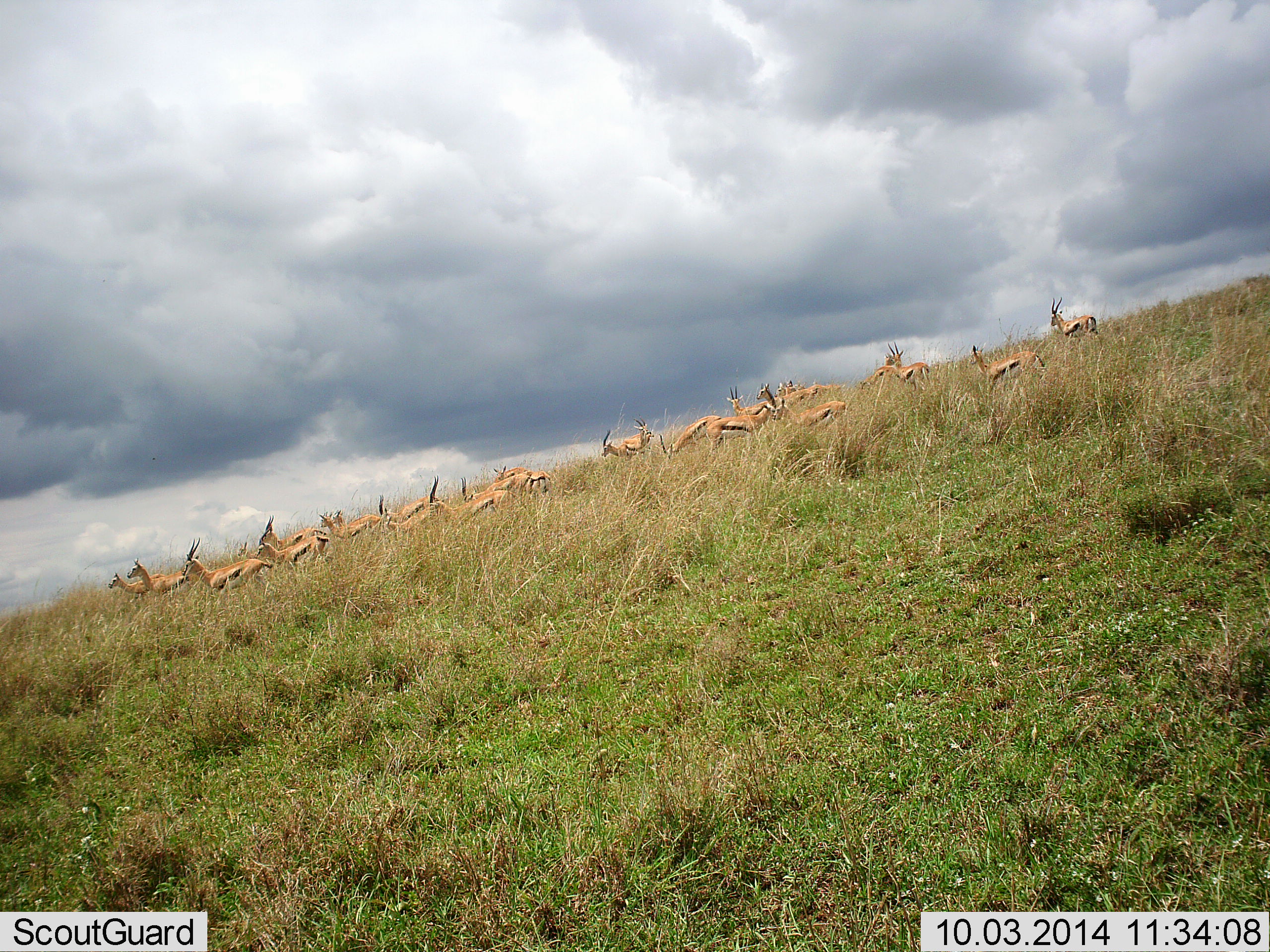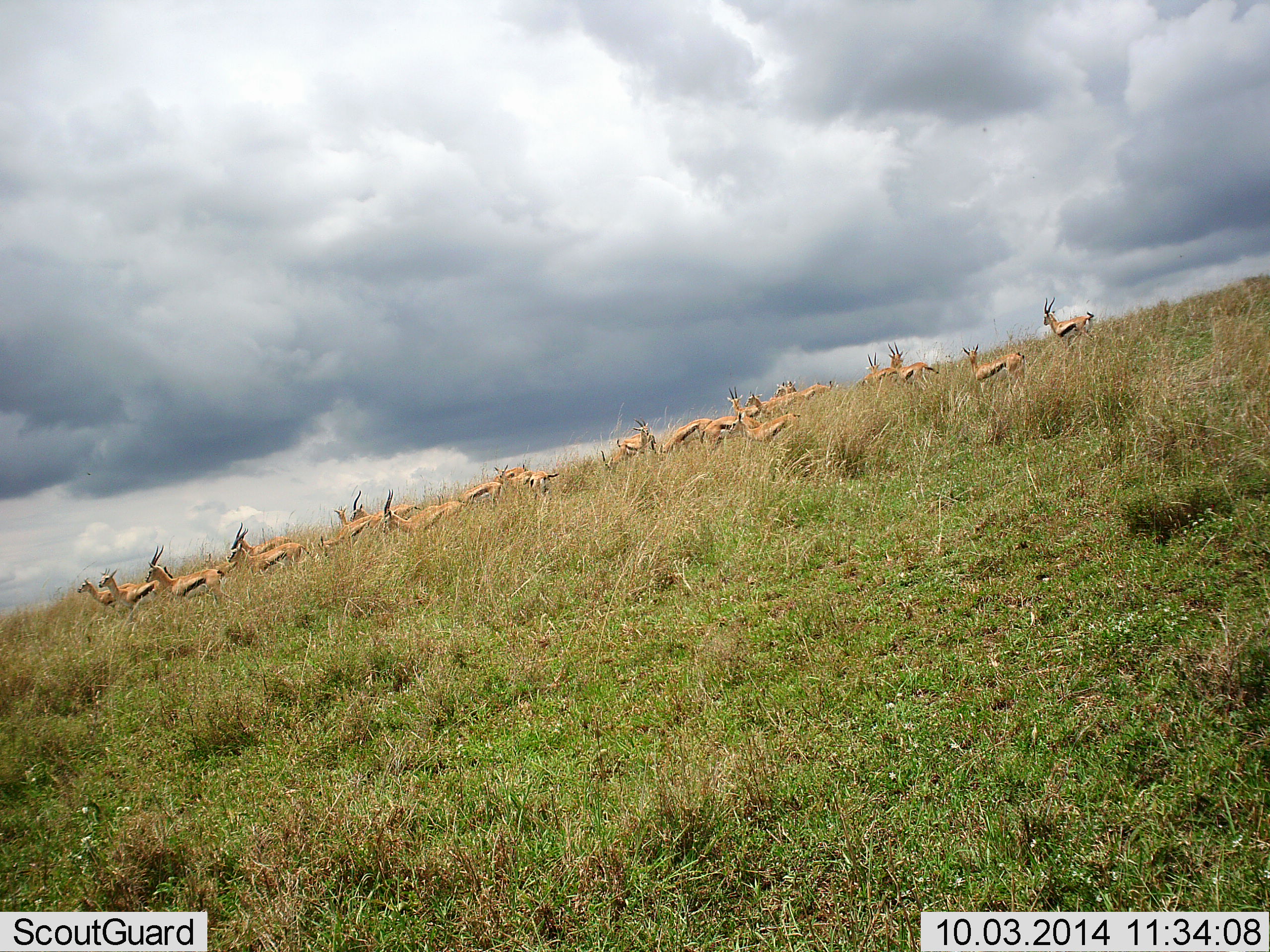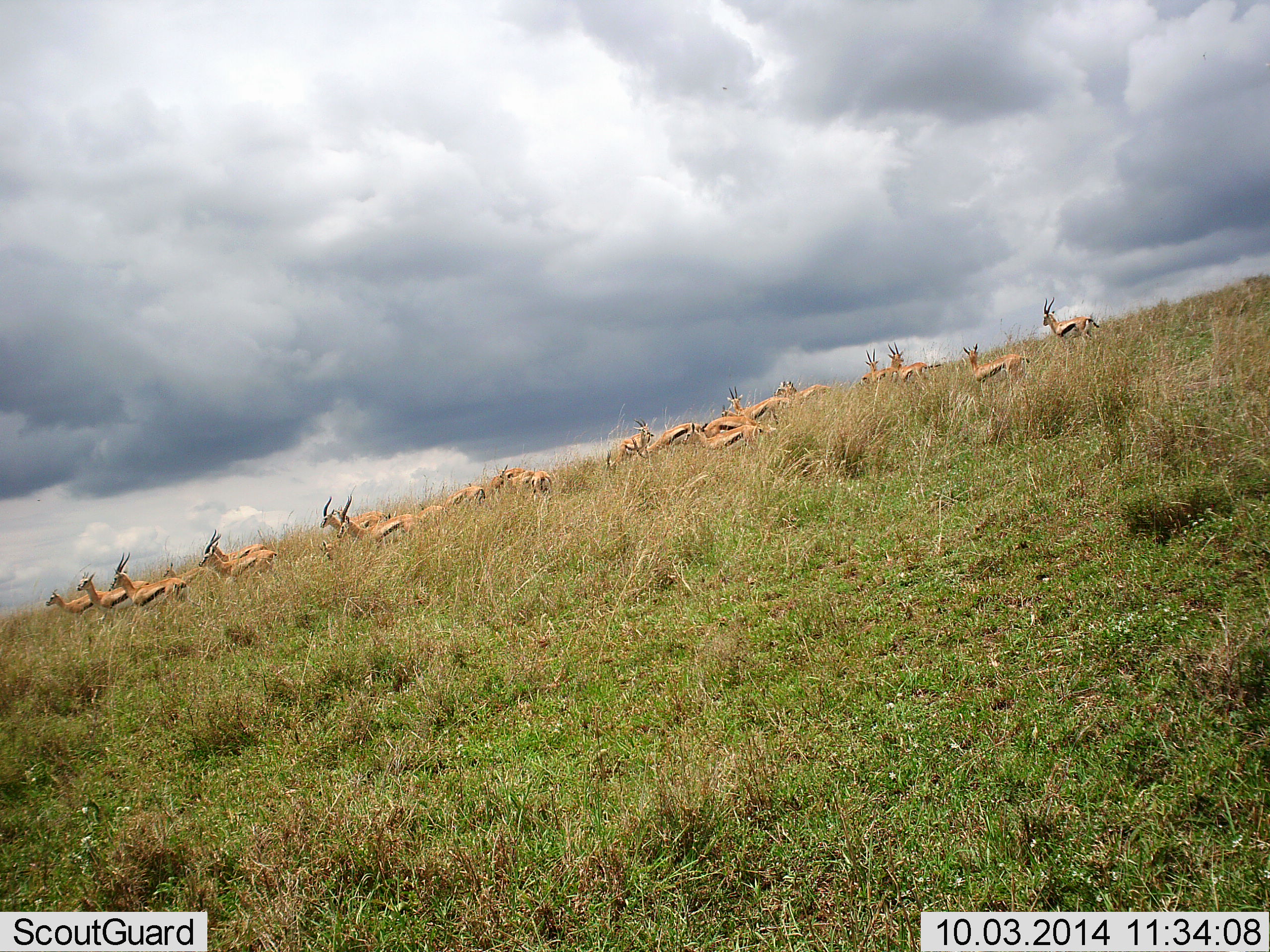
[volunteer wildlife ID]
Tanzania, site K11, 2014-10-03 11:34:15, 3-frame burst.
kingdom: Animalia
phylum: Chordata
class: Mammalia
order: Artiodactyla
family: Bovidae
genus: Eudorcas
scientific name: Eudorcas thomsonii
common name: thomson's gazelle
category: gazellethomsons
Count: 11-50.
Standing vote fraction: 30%.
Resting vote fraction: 0%.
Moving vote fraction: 100%.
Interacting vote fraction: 0%.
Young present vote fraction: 0%.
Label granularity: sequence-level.